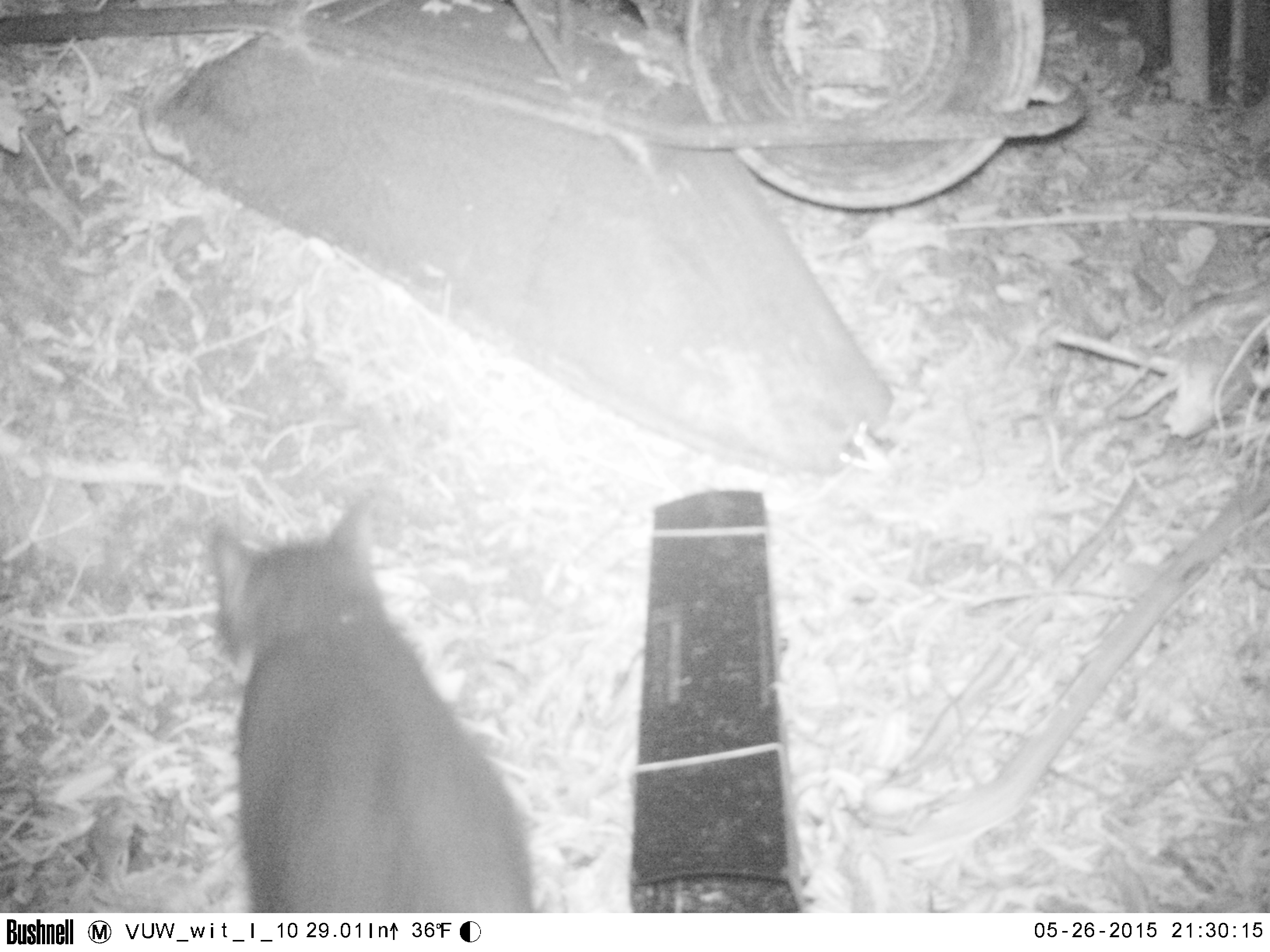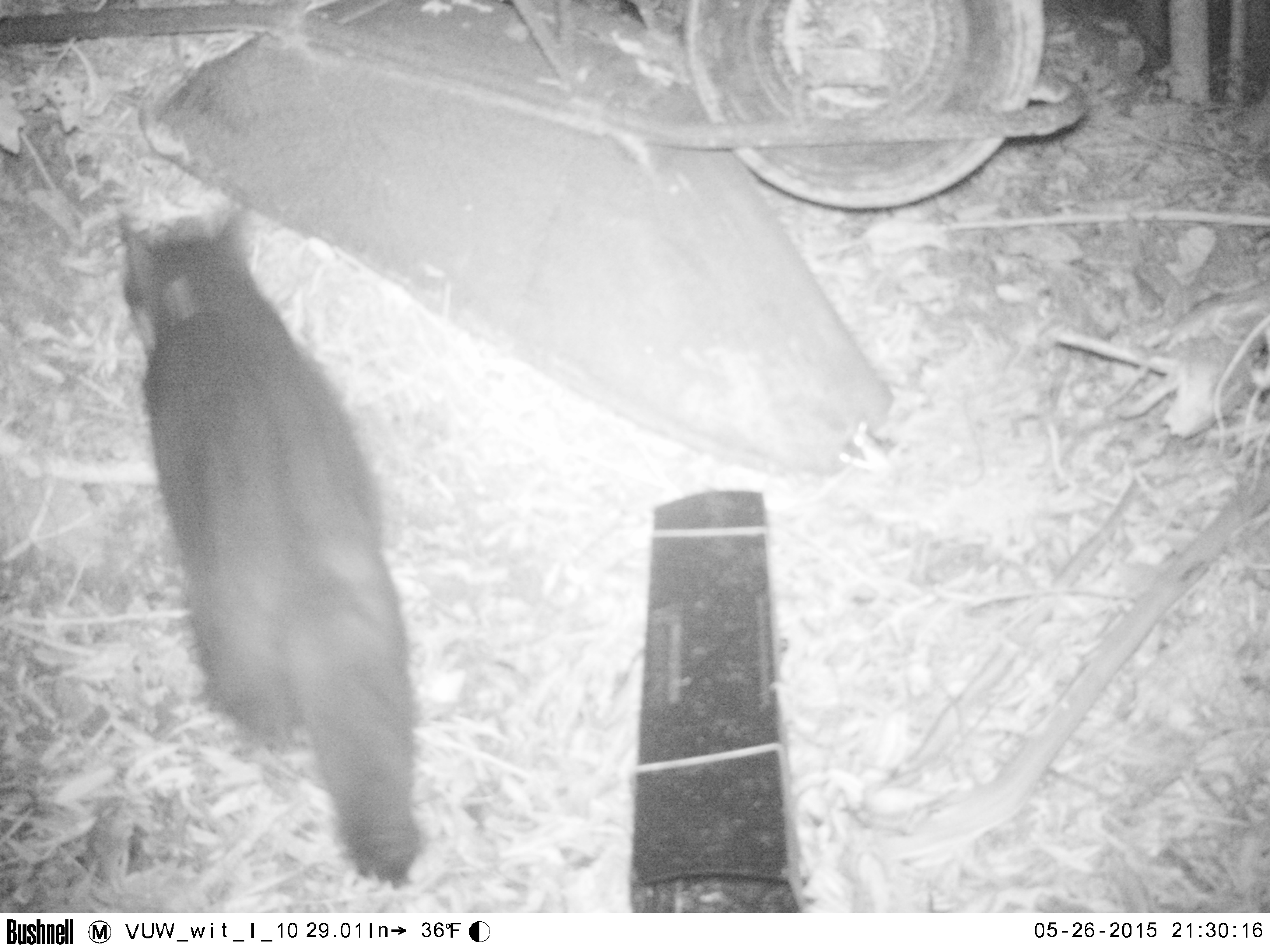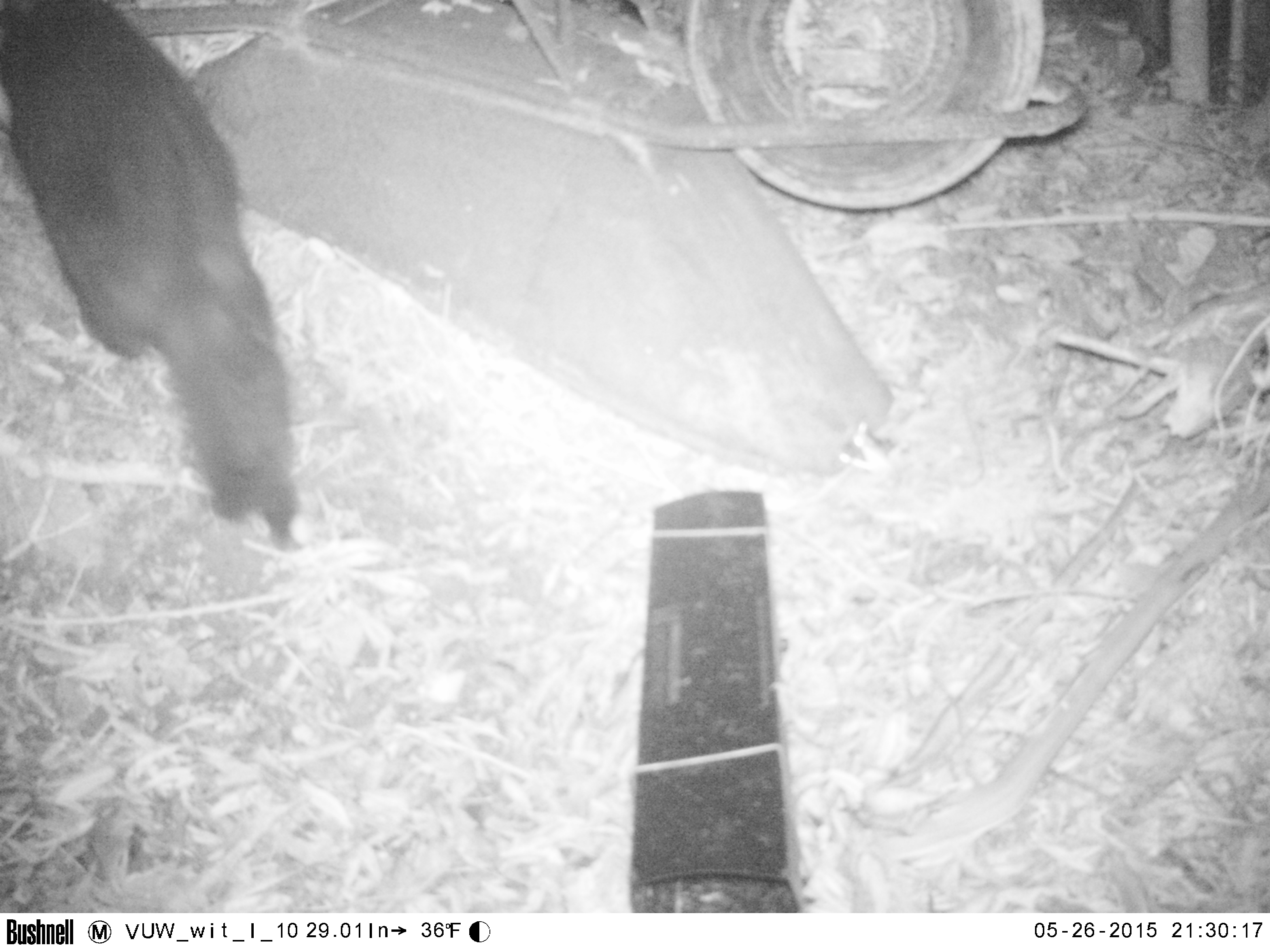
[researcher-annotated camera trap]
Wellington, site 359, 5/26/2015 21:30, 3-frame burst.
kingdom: Animalia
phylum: Chordata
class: Mammalia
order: Carnivora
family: Felidae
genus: Felis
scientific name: Felis catus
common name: cat